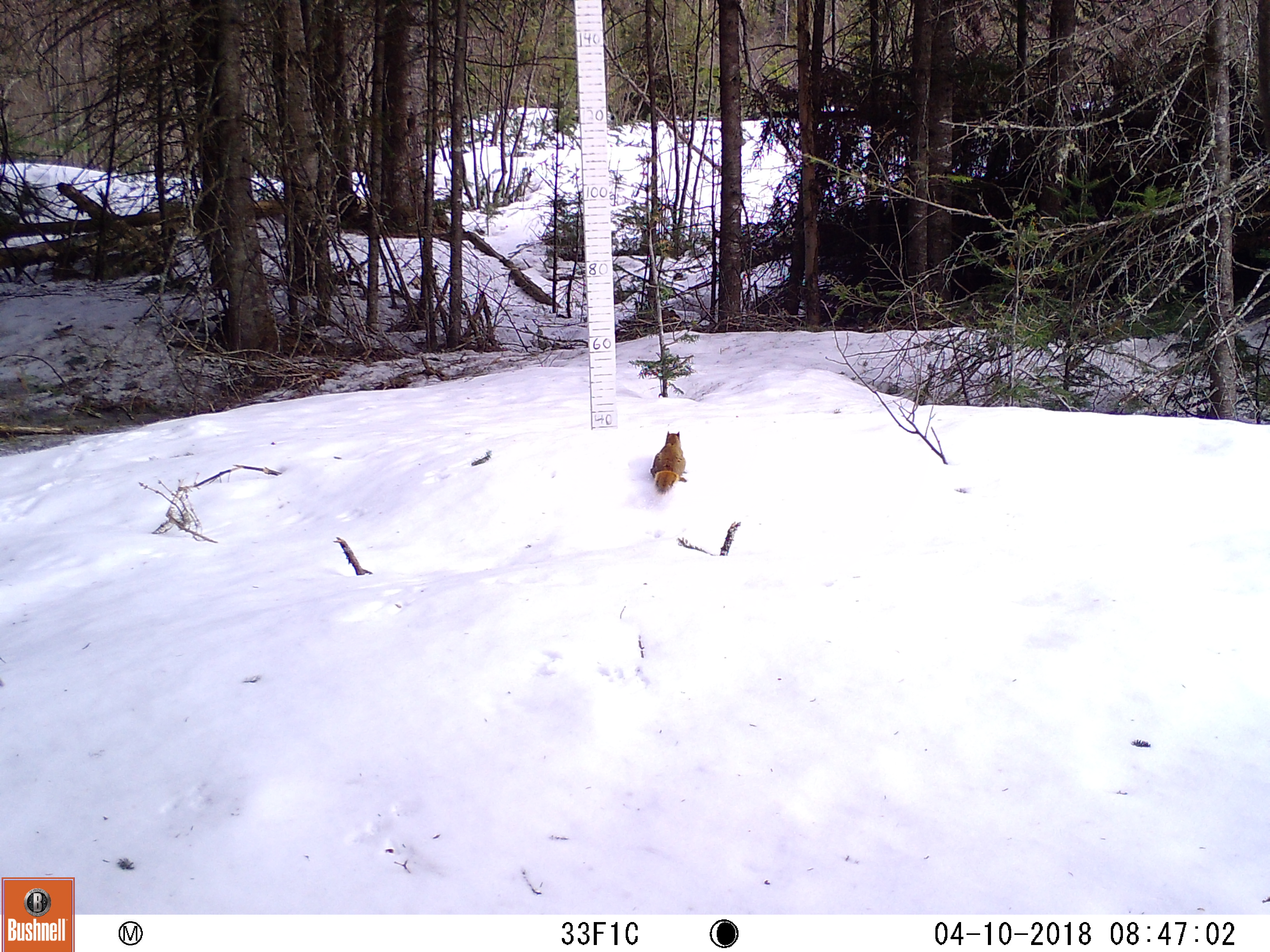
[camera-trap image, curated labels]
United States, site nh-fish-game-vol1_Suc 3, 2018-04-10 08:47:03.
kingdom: Animalia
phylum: Chordata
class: Mammalia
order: Rodentia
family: Sciuridae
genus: Tamiasciurus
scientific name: Tamiasciurus hudsonicus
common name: red squirrel